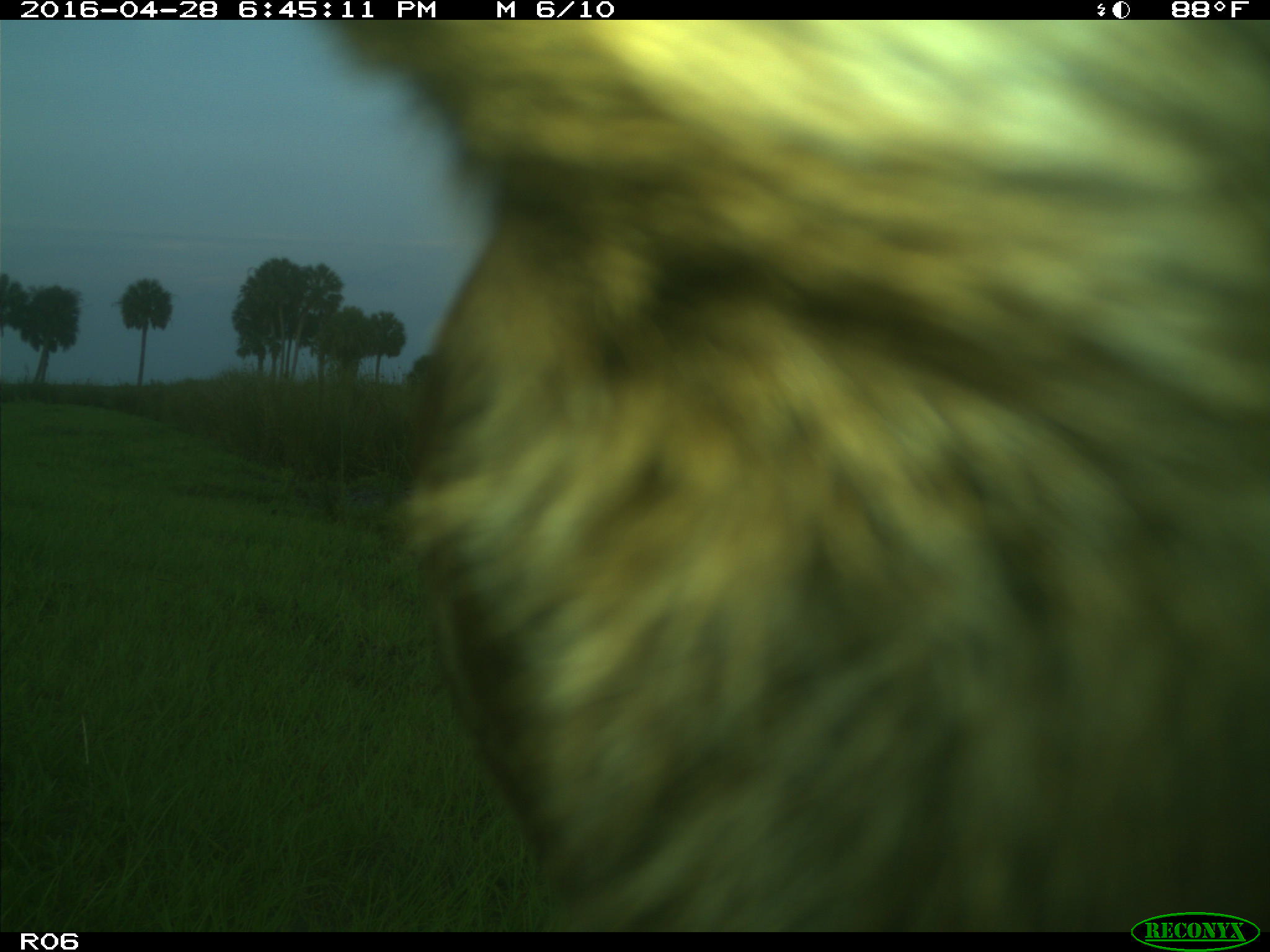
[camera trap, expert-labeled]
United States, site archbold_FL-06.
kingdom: Animalia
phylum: Chordata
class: Mammalia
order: Artiodactyla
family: Bovidae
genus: Bos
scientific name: Bos taurus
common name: domestic cow